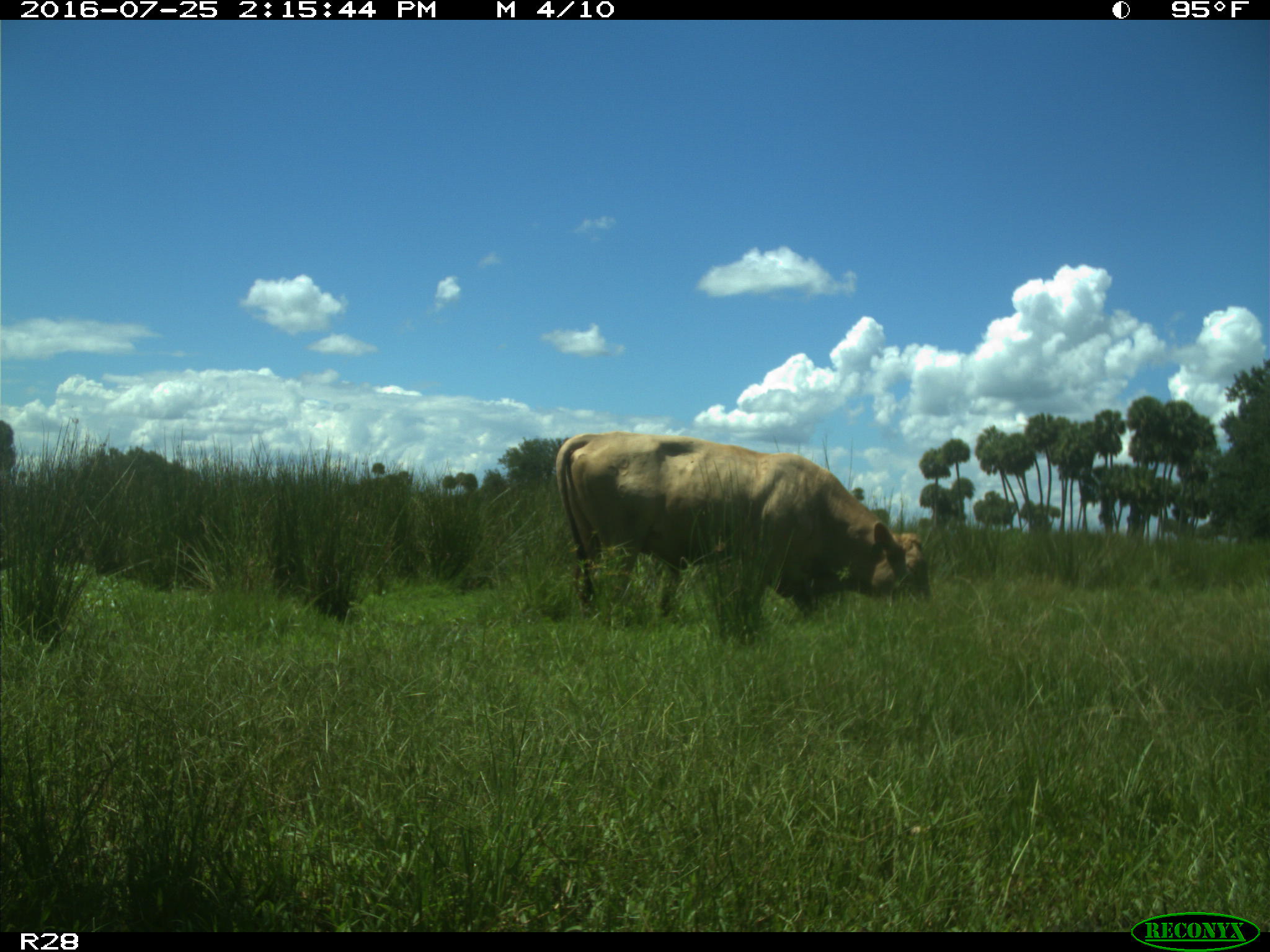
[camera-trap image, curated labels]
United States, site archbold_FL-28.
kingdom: Animalia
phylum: Chordata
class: Mammalia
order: Artiodactyla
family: Bovidae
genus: Bos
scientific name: Bos taurus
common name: domestic cow